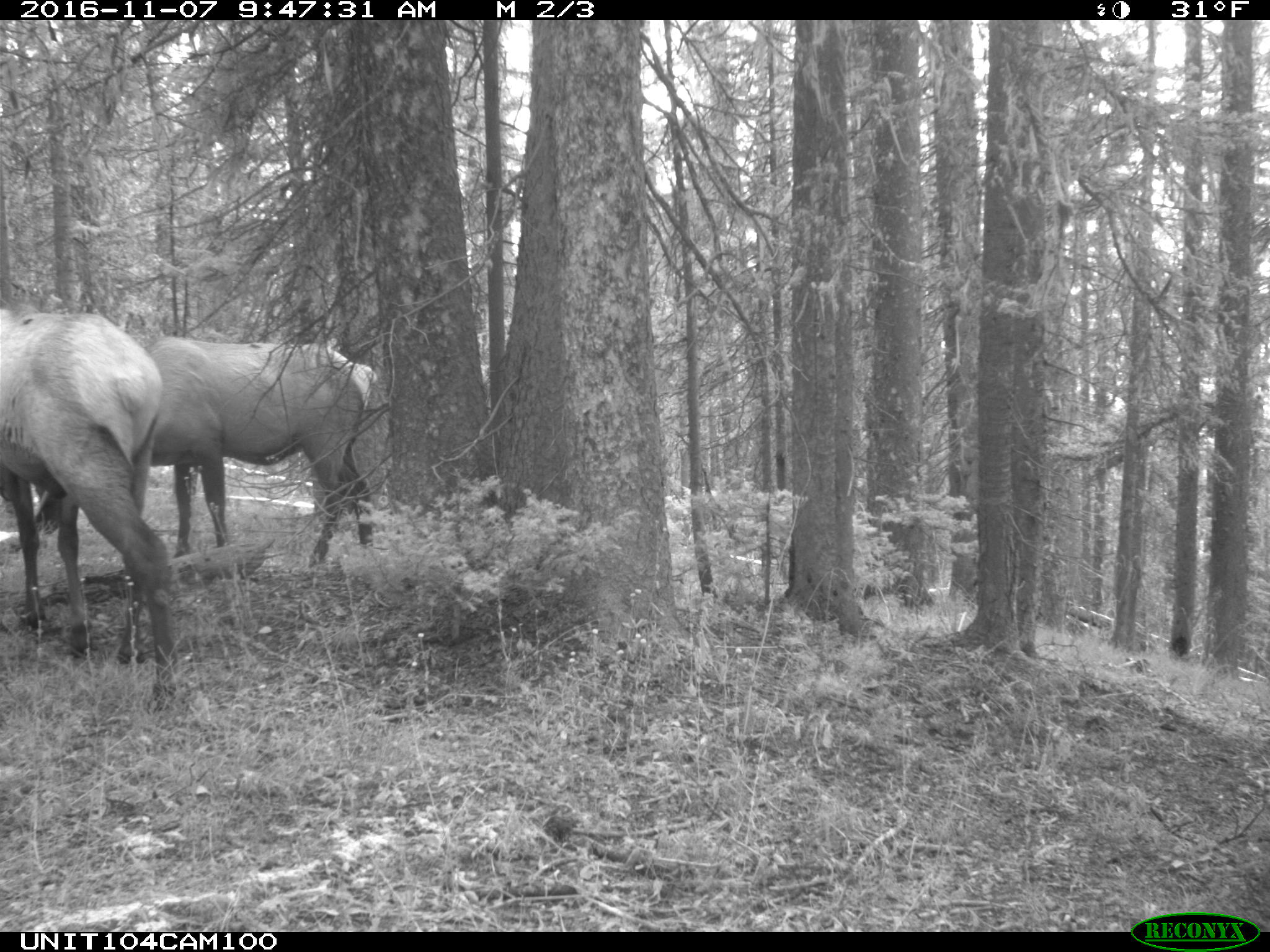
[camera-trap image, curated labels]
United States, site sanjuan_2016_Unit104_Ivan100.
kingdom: Animalia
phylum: Chordata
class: Mammalia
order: Artiodactyla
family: Cervidae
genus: Cervus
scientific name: Cervus elaphus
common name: red deer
Cervus elaphus (red deer).